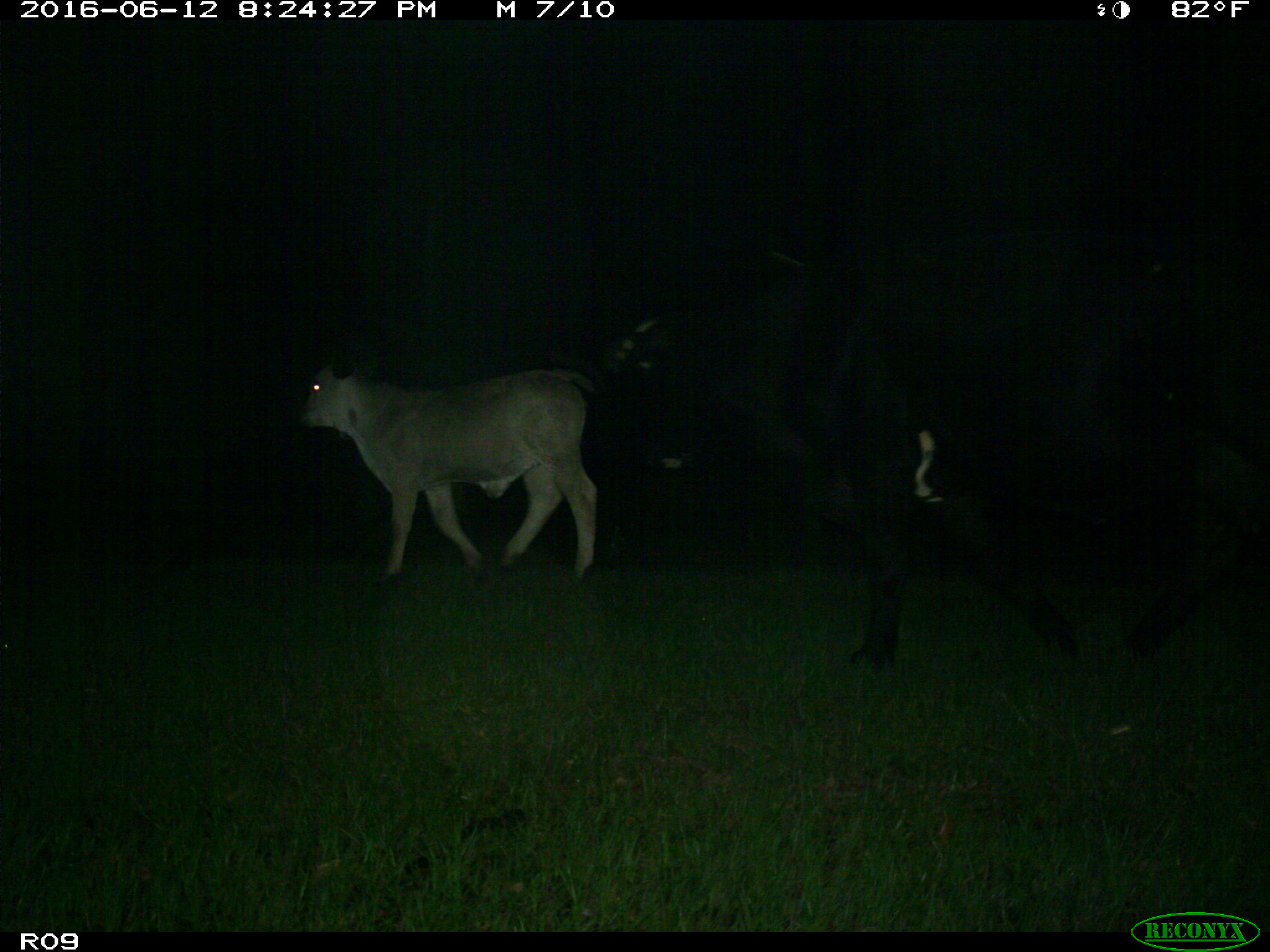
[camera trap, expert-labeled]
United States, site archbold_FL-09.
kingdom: Animalia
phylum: Chordata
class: Mammalia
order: Artiodactyla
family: Bovidae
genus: Bos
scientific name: Bos taurus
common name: domestic cow